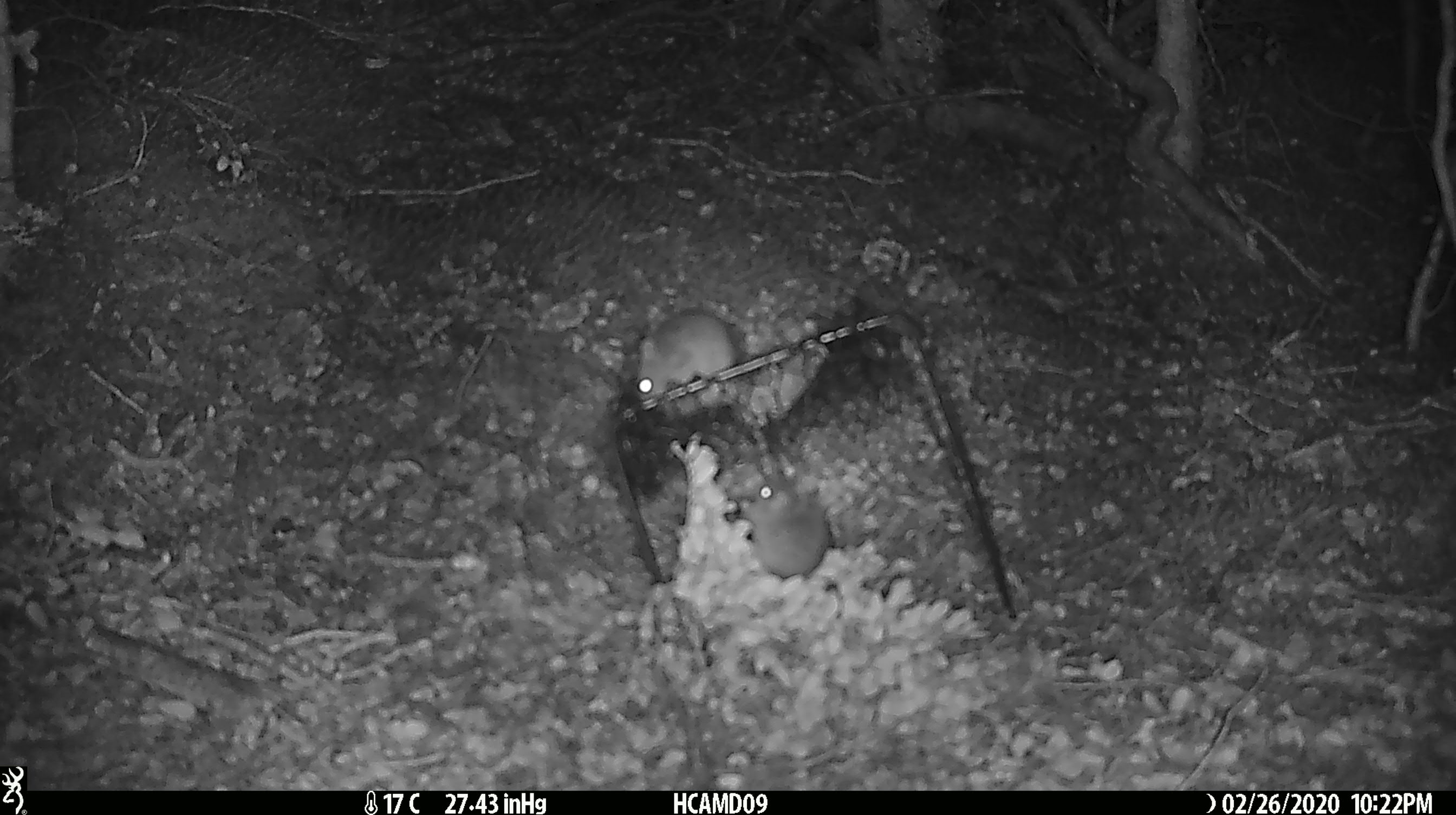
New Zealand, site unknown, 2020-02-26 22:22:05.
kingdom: Animalia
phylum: Chordata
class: Mammalia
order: Rodentia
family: Muridae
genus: Mus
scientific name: Mus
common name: mouse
Mouse (Mus).